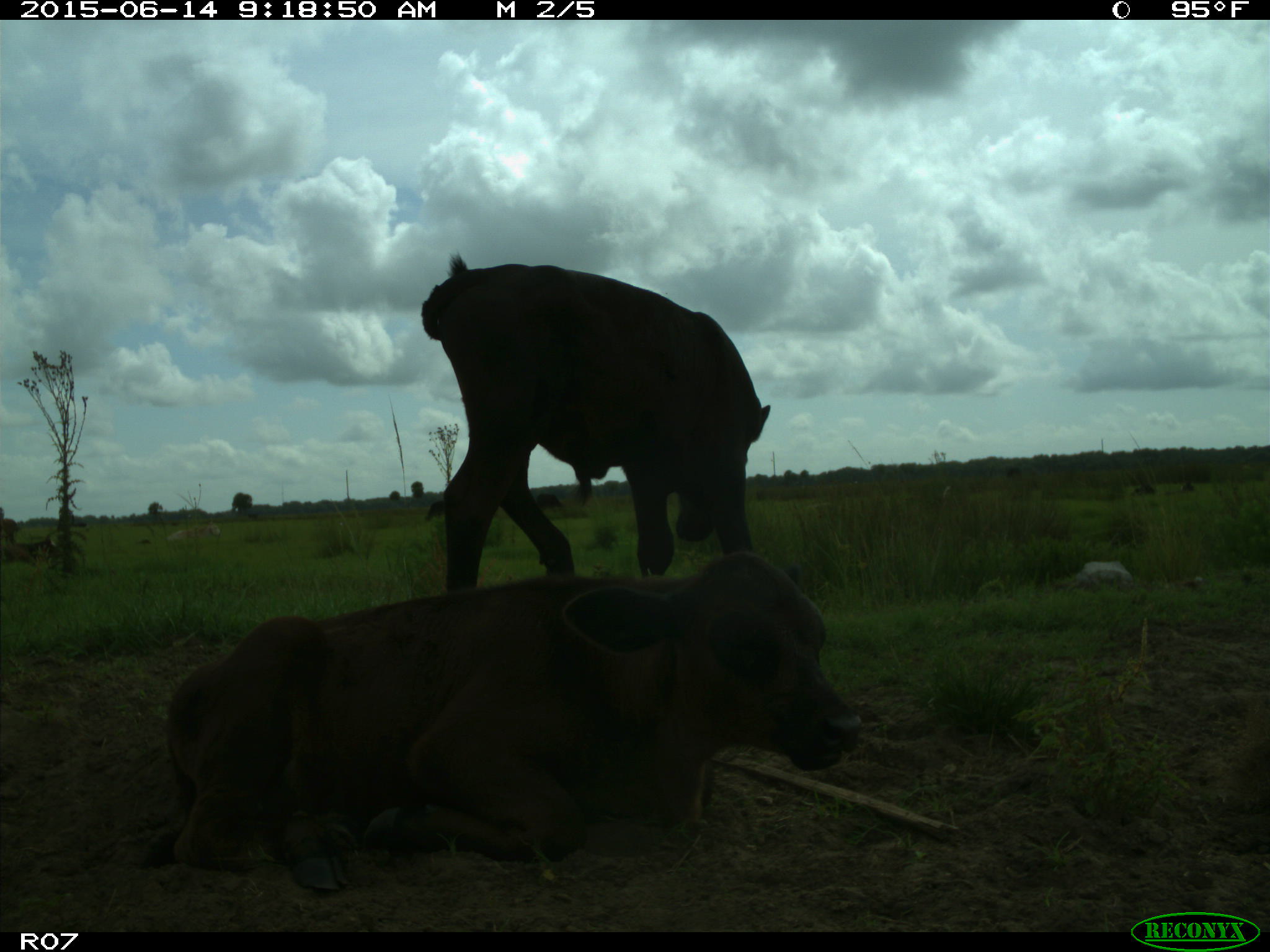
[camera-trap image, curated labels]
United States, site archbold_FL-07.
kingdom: Animalia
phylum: Chordata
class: Mammalia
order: Artiodactyla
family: Bovidae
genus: Bos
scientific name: Bos taurus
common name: domestic cow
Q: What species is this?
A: Bos taurus (domestic cow).